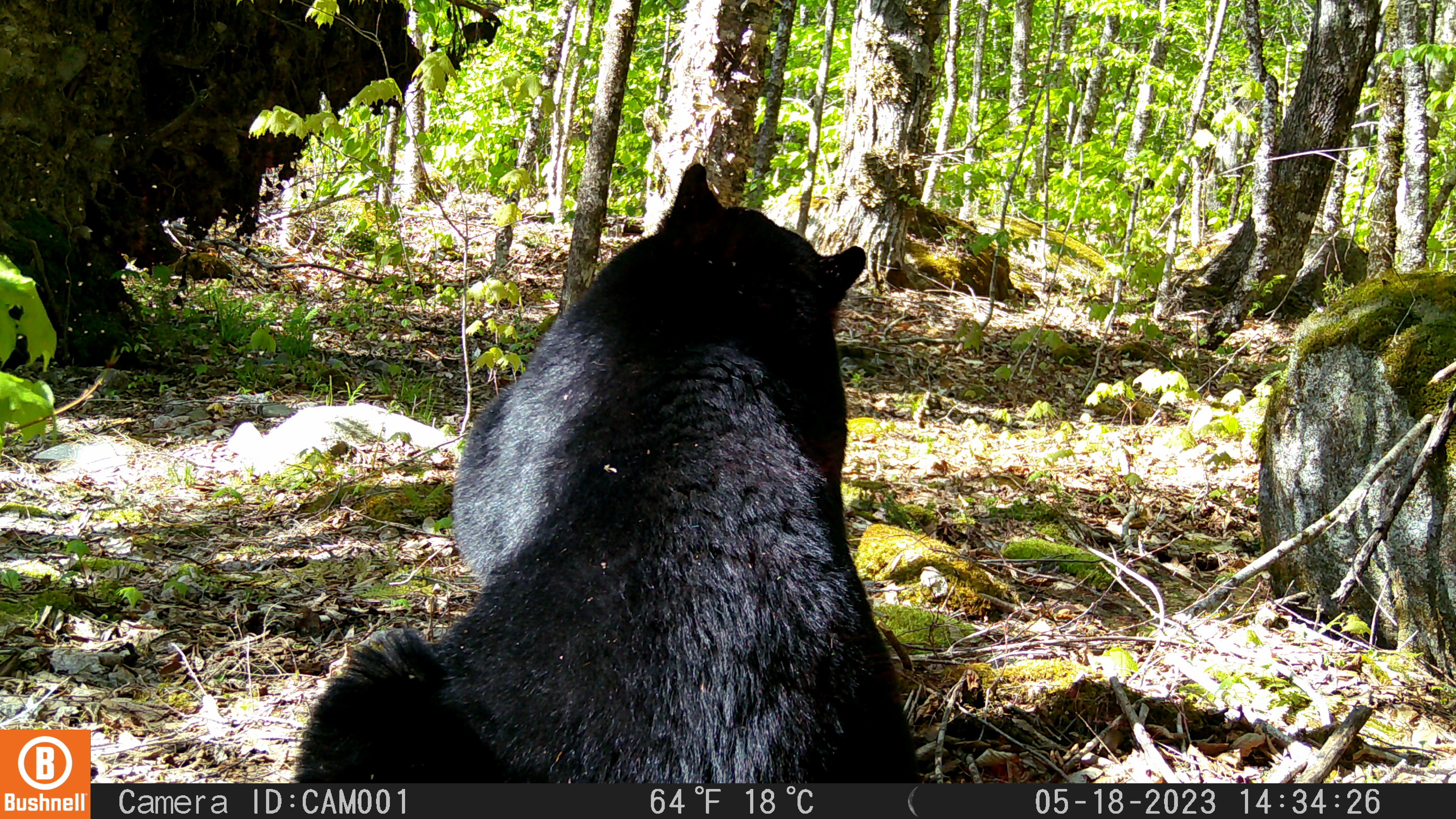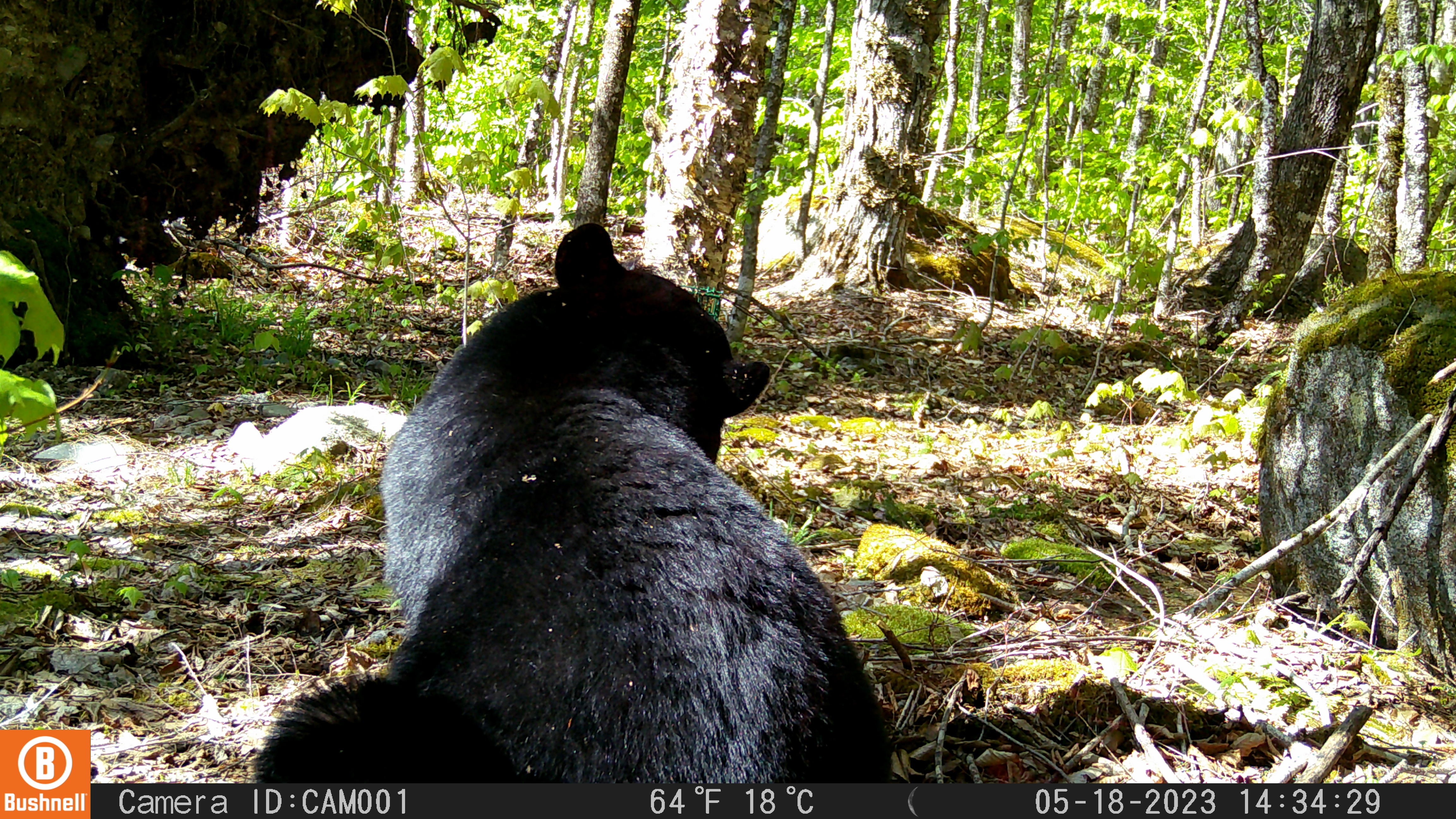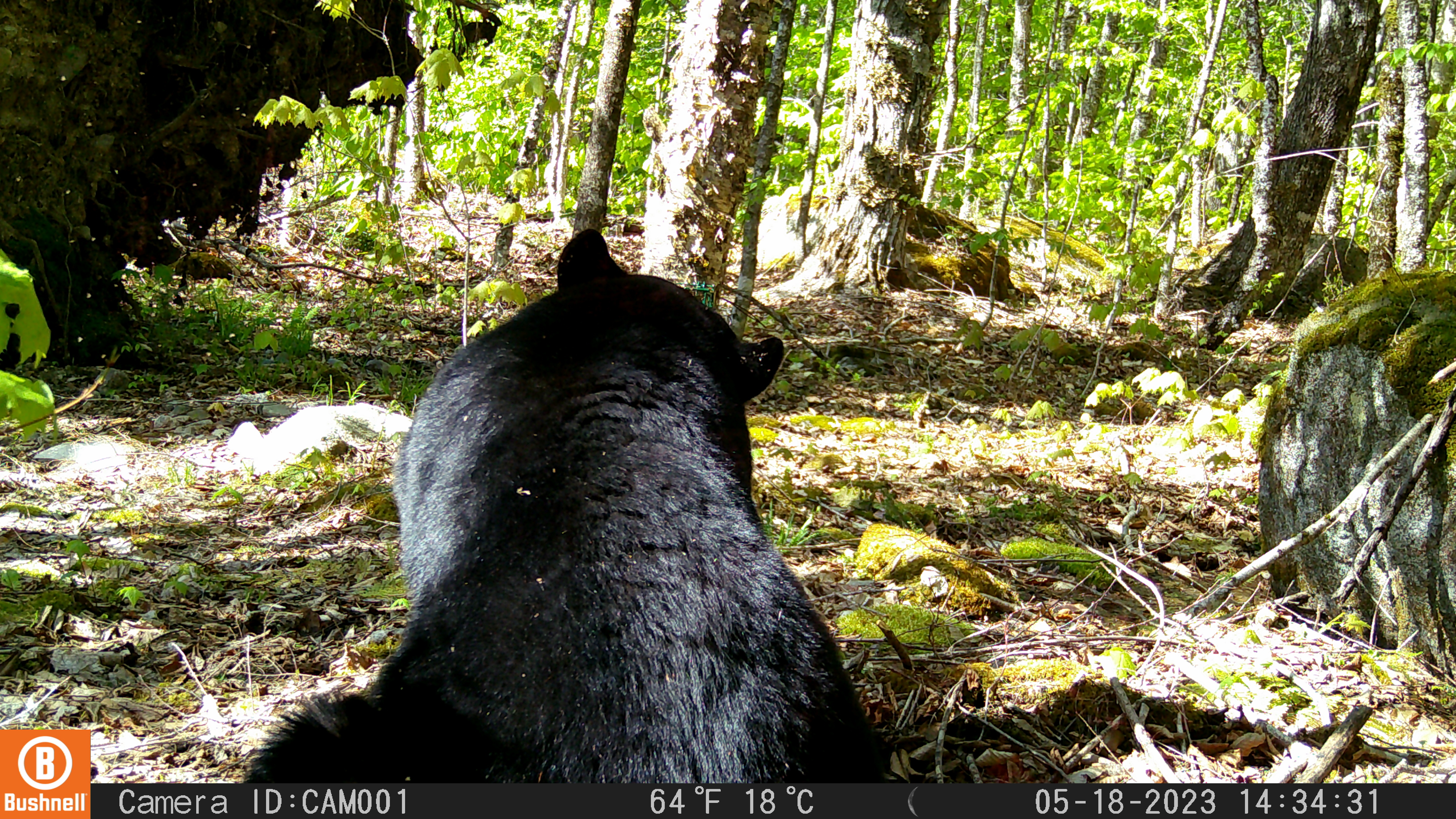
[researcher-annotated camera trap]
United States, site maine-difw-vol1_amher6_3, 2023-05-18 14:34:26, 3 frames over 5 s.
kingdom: Animalia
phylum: Chordata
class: Mammalia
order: Carnivora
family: Ursidae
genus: Ursus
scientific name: Ursus americanus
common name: black bear